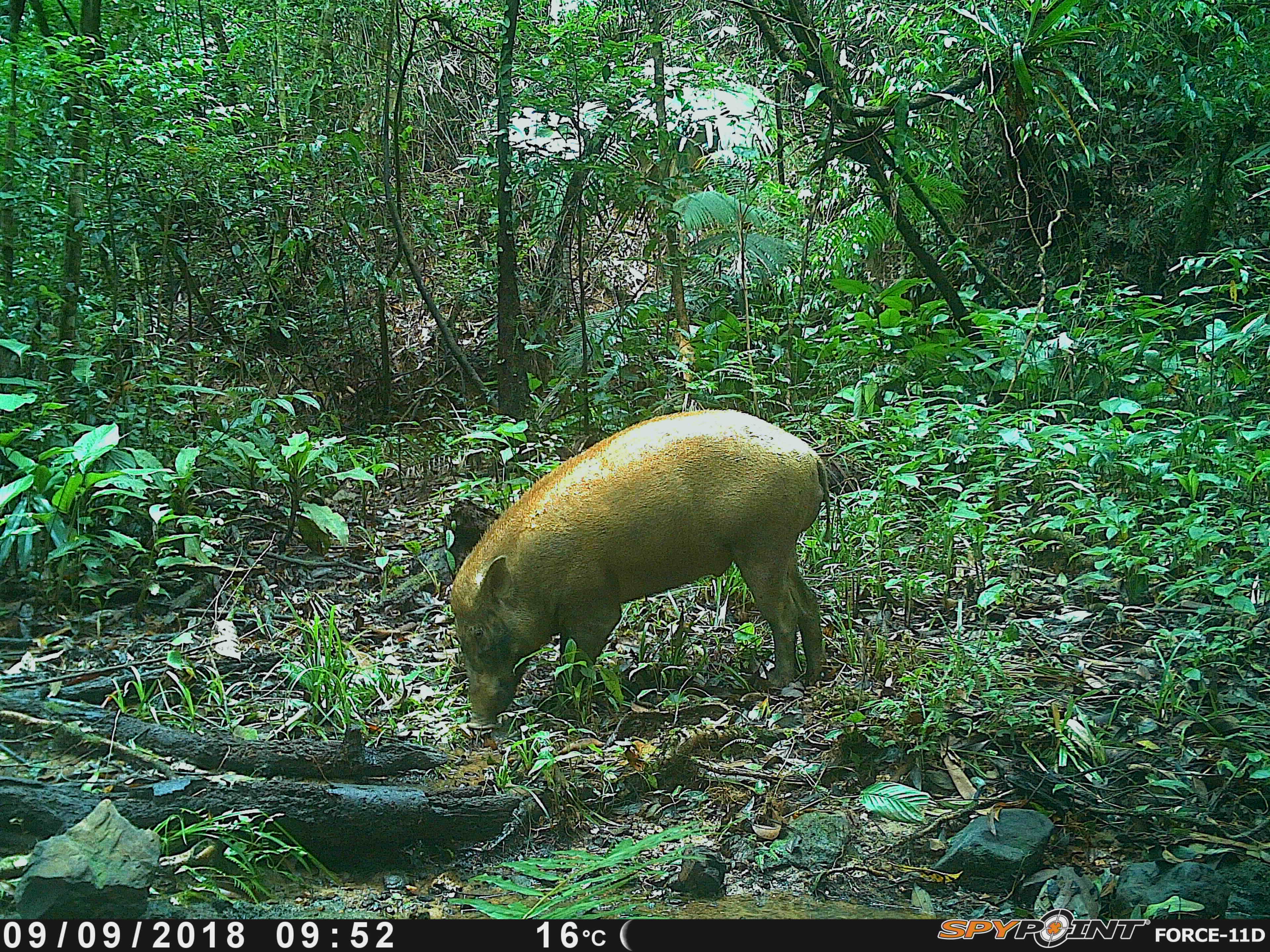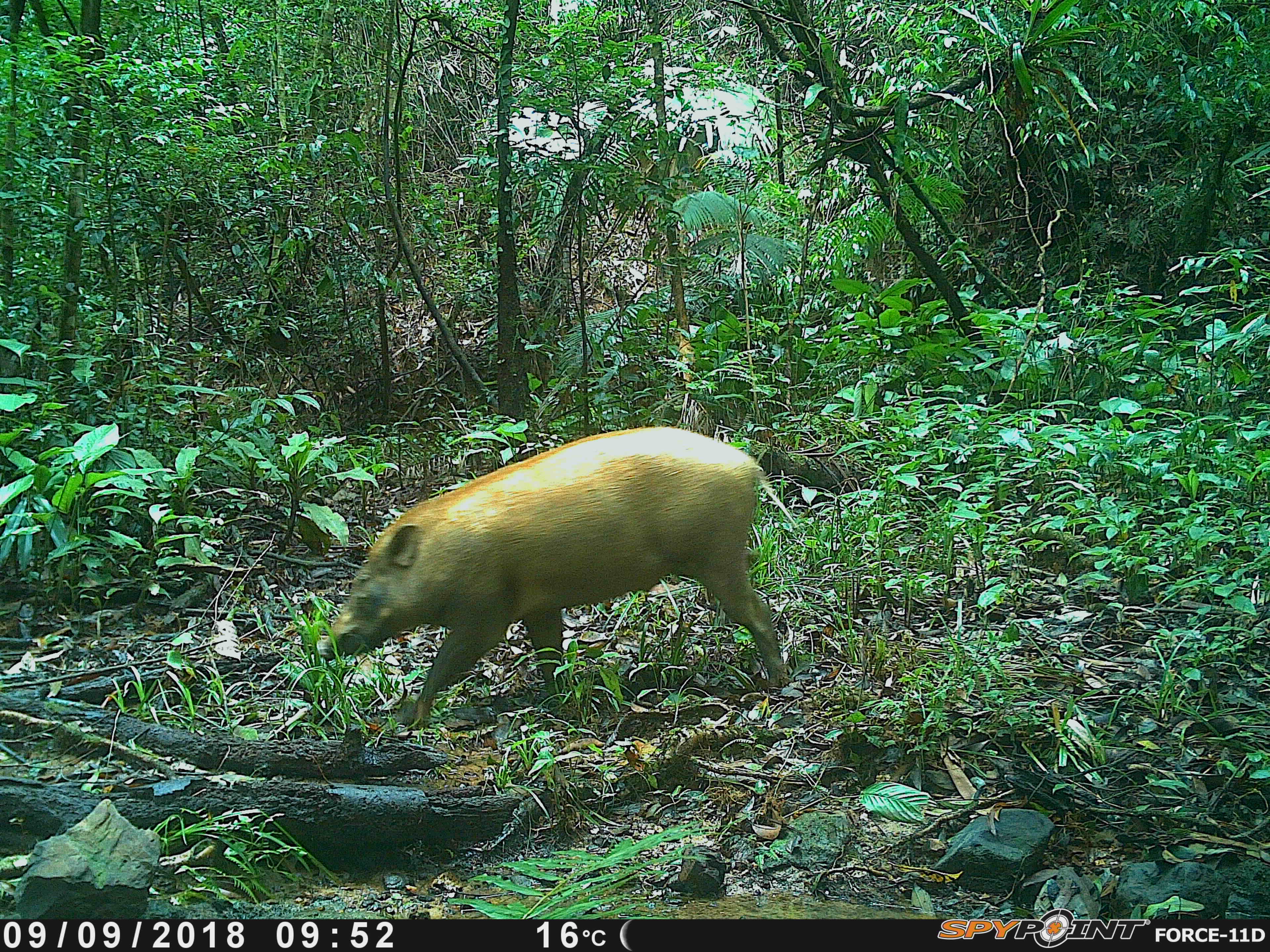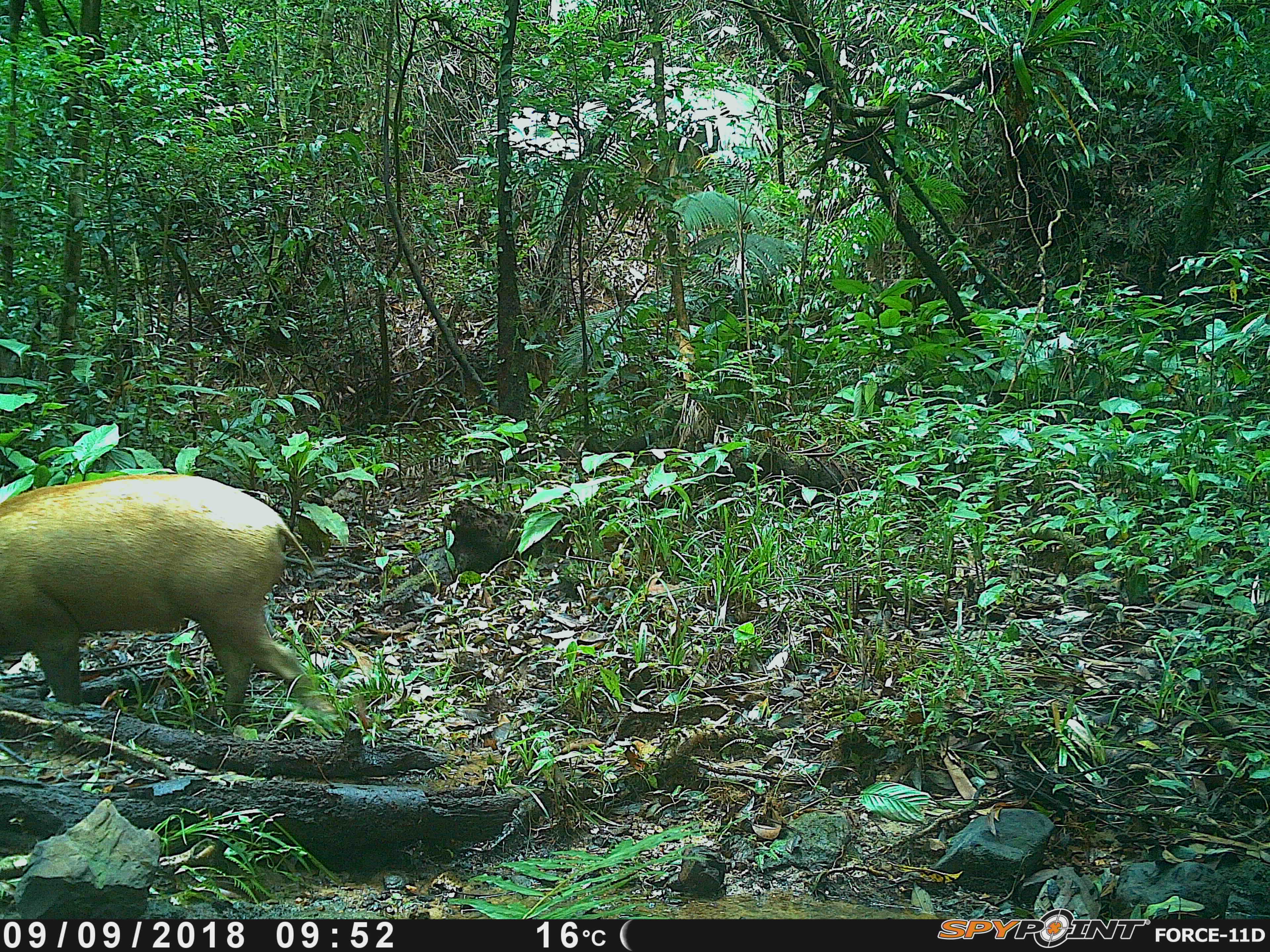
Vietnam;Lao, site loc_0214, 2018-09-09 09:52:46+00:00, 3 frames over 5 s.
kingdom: Animalia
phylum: Chordata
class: Mammalia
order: Artiodactyla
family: Suidae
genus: Sus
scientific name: Sus scrofa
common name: eurasian wild pig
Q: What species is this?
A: Eurasian wild pig (Sus scrofa).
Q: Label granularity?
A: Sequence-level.